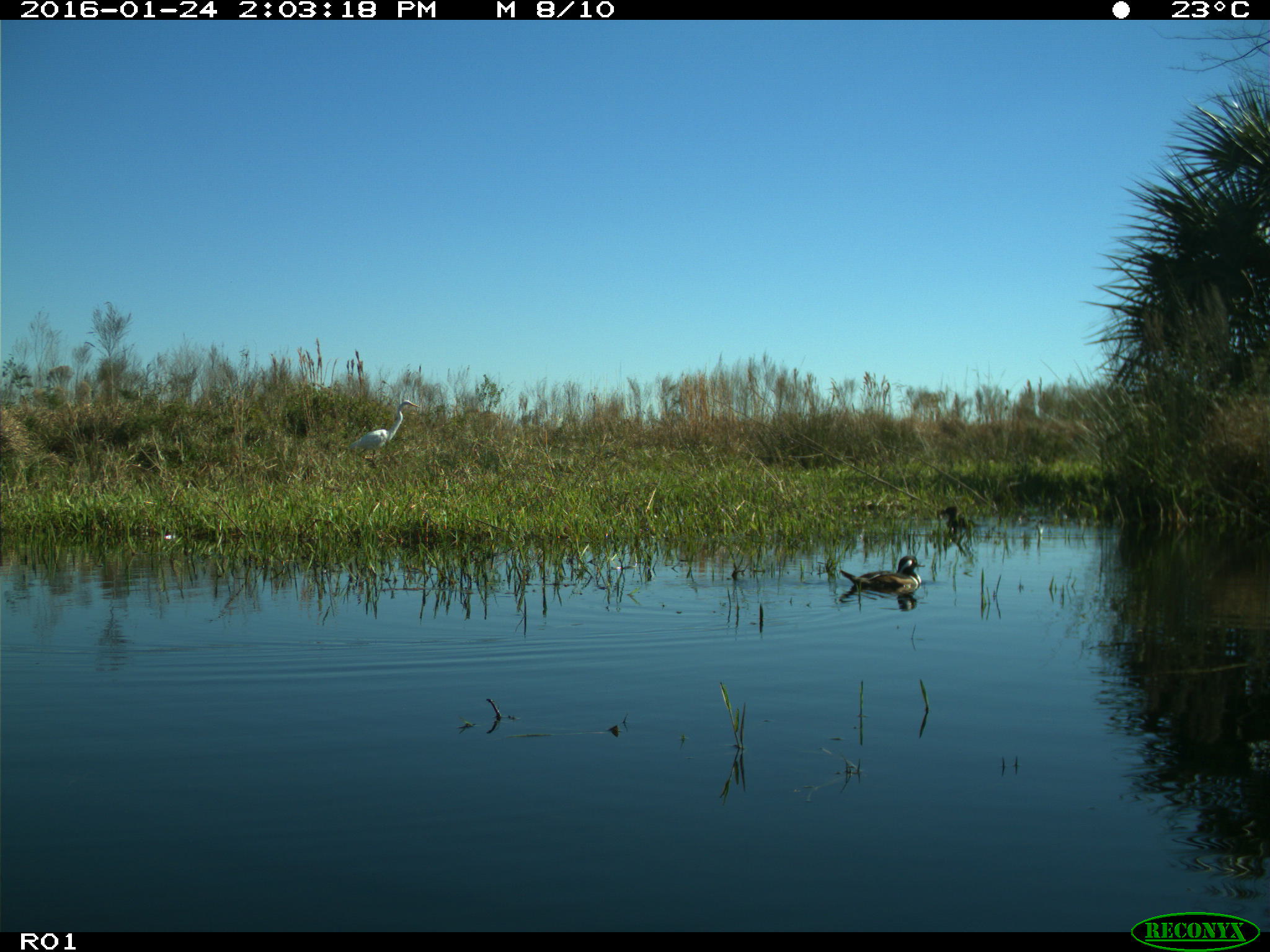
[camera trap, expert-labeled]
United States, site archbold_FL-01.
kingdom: Animalia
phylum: Chordata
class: Aves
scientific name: Aves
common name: birds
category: unidentified bird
Unidentified bird (birds) (Aves).